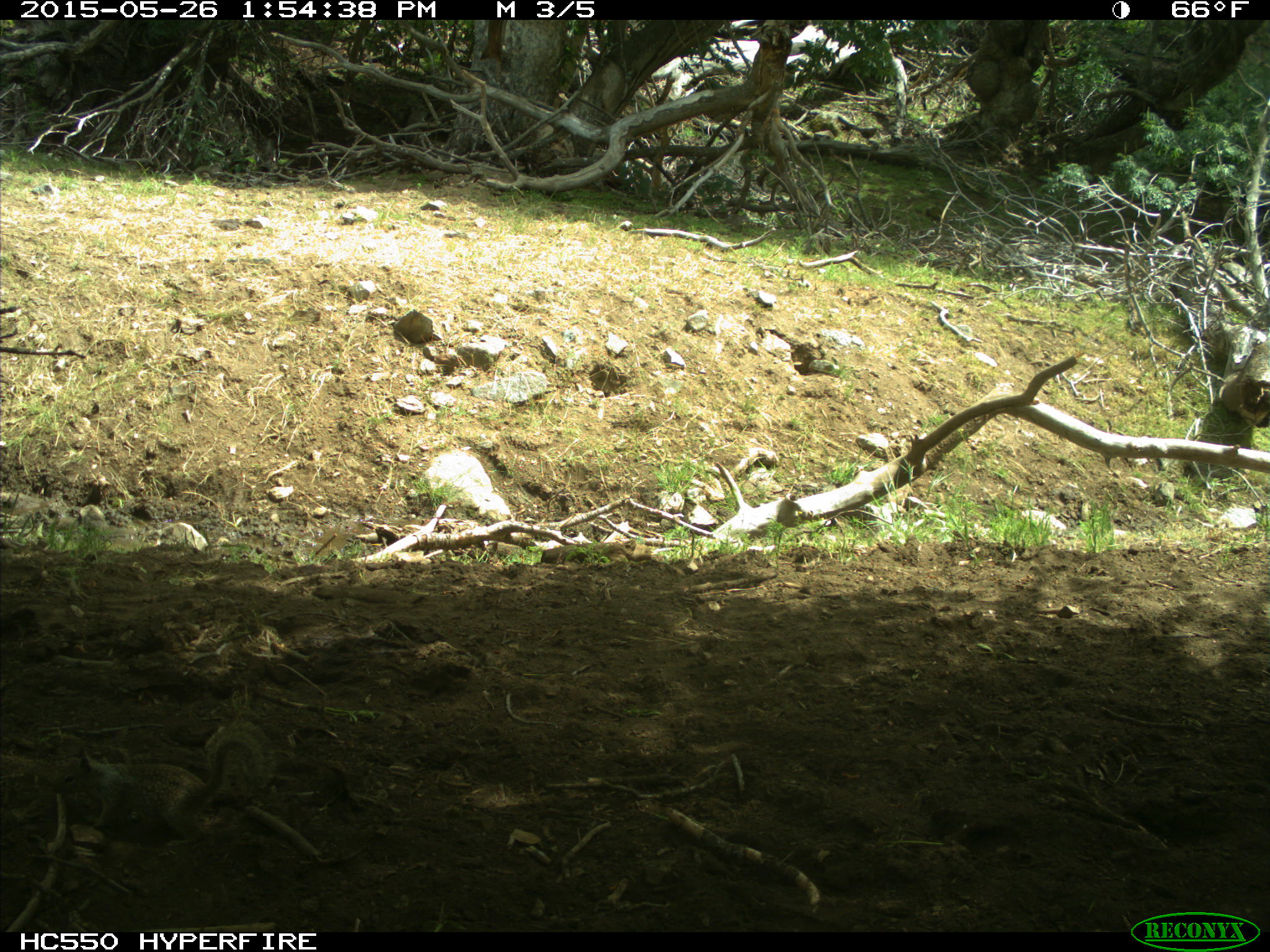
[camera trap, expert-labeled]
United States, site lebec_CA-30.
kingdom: Animalia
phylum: Chordata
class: Mammalia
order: Rodentia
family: Sciuridae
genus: Otospermophilus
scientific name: Otospermophilus beecheyi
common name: california ground squirrel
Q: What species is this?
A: Otospermophilus beecheyi (california ground squirrel).